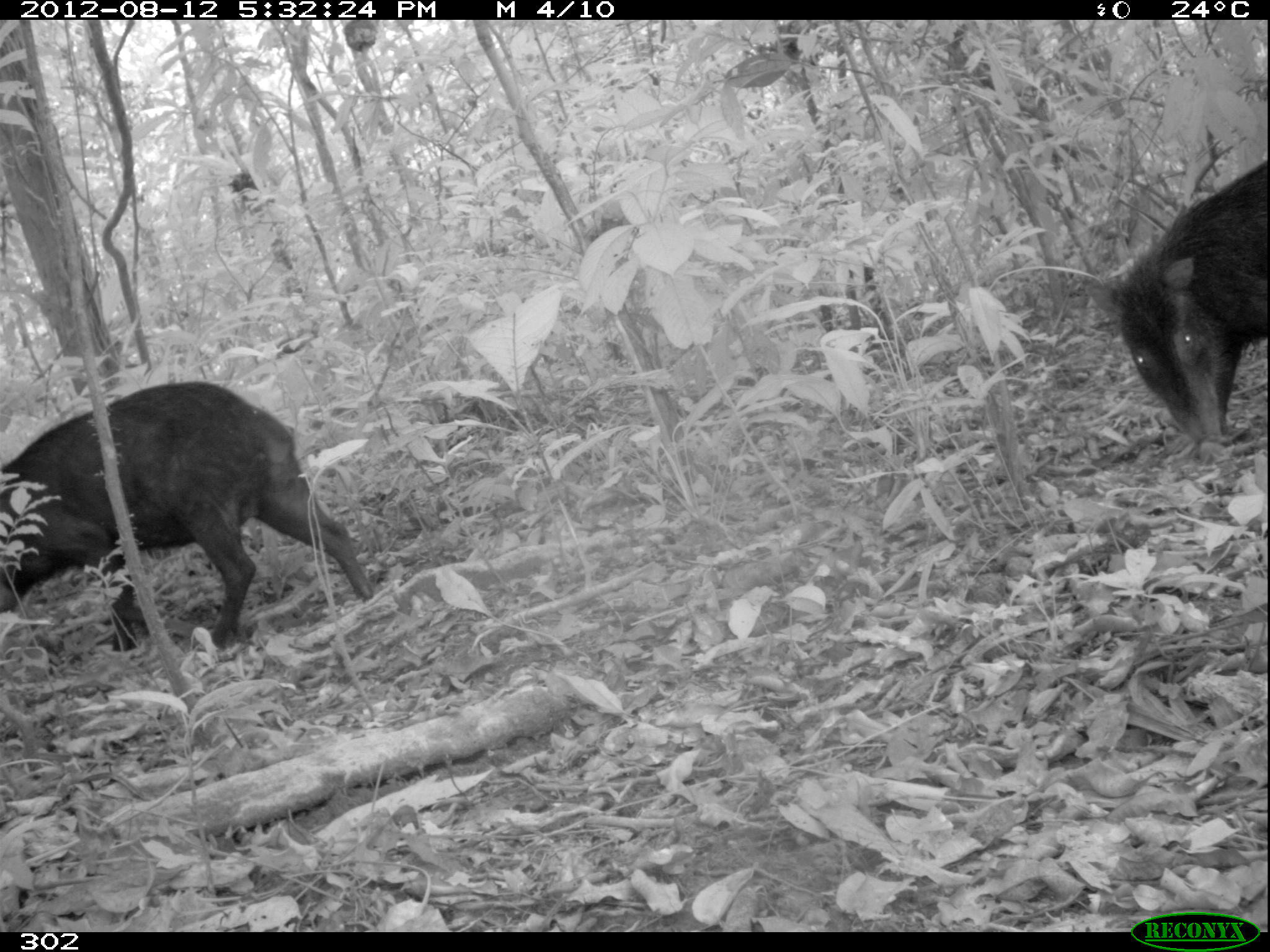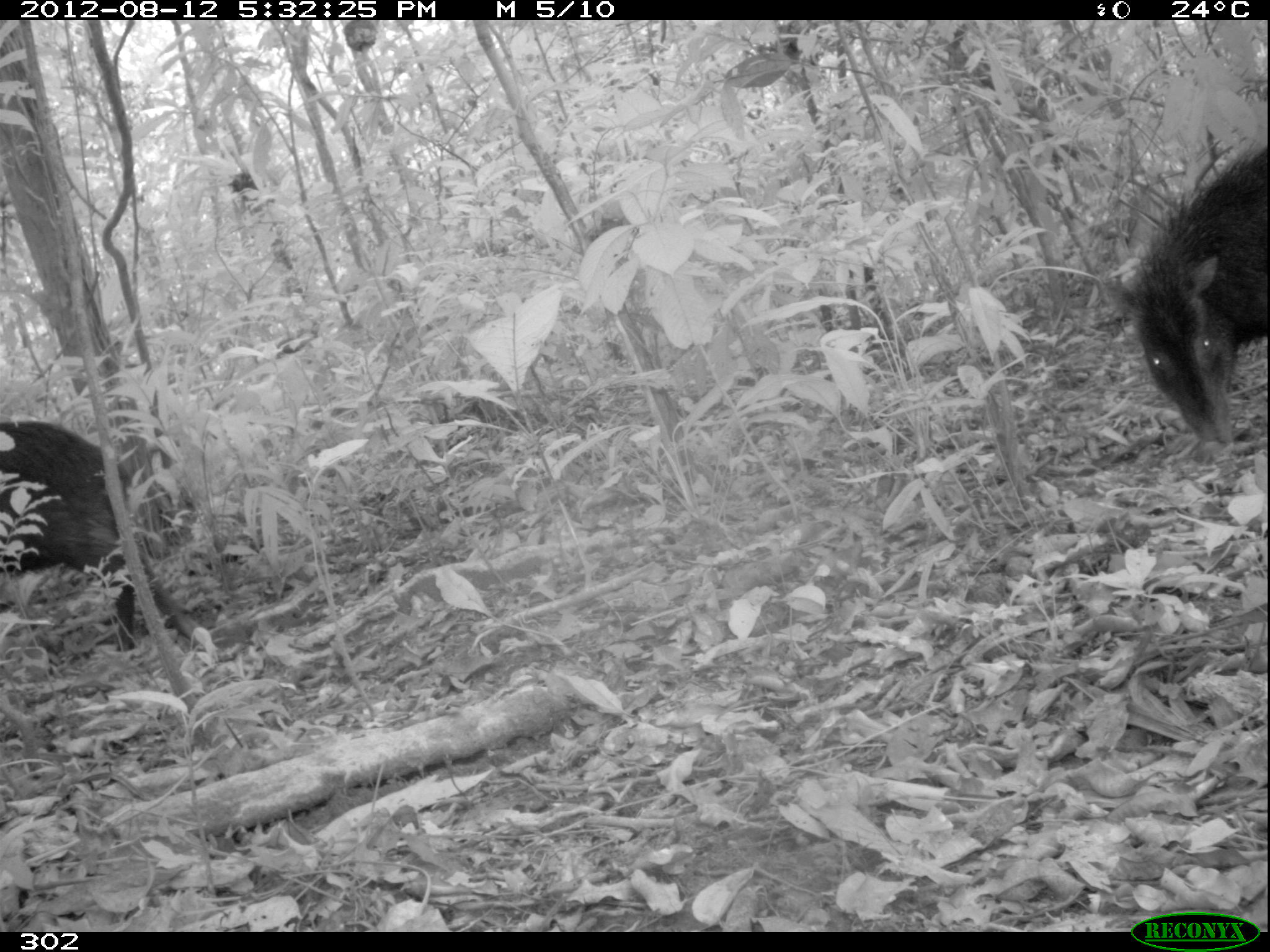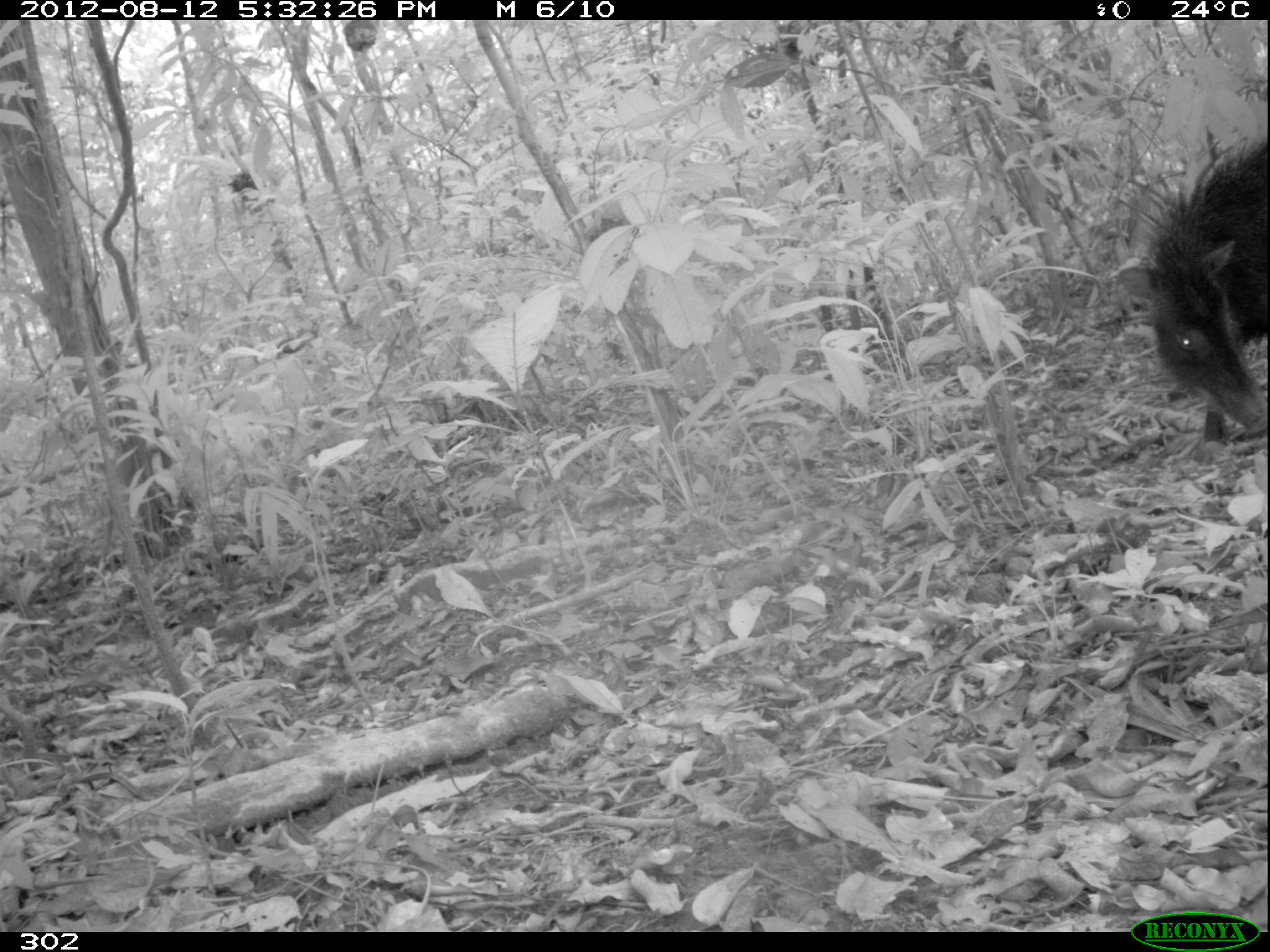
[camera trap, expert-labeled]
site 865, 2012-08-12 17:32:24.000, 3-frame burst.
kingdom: Animalia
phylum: Chordata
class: Mammalia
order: Artiodactyla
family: Tayassuidae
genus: Tayassu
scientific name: Tayassu pecari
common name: white-lipped peccary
Tayassu pecari (white-lipped peccary).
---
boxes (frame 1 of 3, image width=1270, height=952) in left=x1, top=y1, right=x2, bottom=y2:
tayassu pecari: left=1, top=378, right=377, bottom=652; left=1078, top=157, right=1267, bottom=451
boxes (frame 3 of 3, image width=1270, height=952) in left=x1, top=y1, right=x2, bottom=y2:
tayassu pecari: left=1114, top=134, right=1268, bottom=444